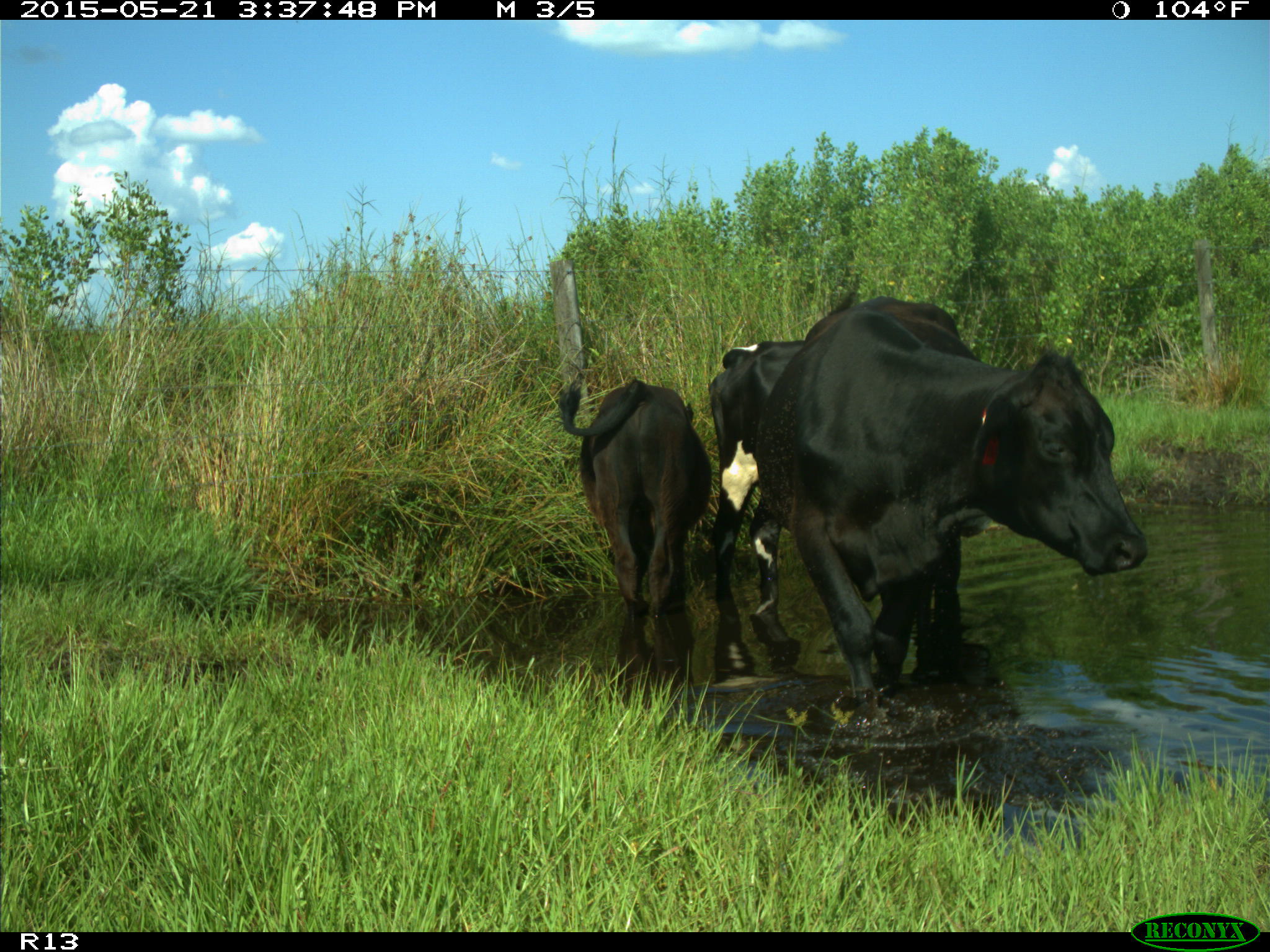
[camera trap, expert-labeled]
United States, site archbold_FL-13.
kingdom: Animalia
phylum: Chordata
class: Mammalia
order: Artiodactyla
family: Bovidae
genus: Bos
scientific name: Bos taurus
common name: domestic cow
Bos taurus (domestic cow).